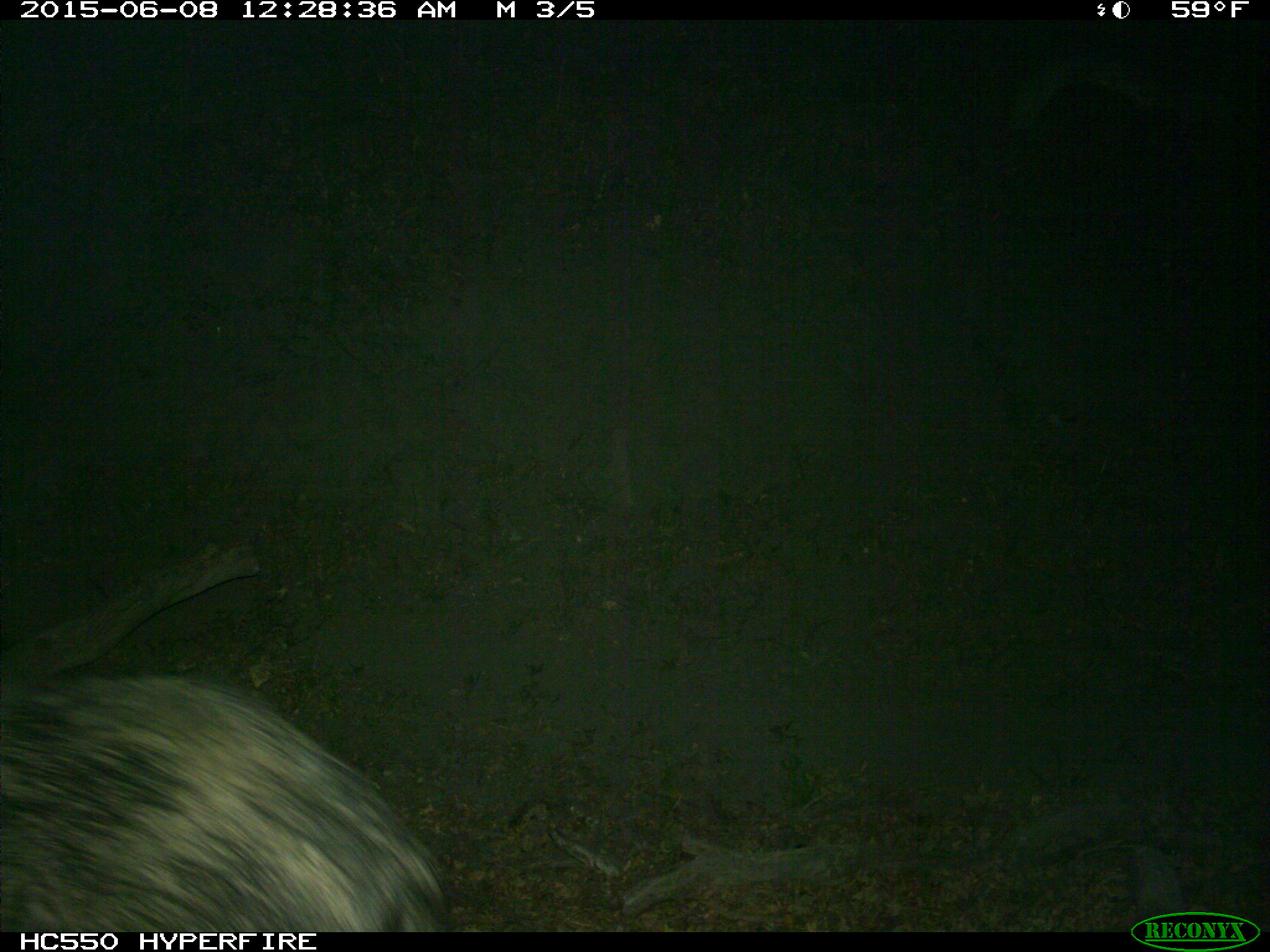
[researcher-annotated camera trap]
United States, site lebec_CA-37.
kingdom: Animalia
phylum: Chordata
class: Mammalia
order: Artiodactyla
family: Suidae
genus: Sus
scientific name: Sus scrofa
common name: wild boar